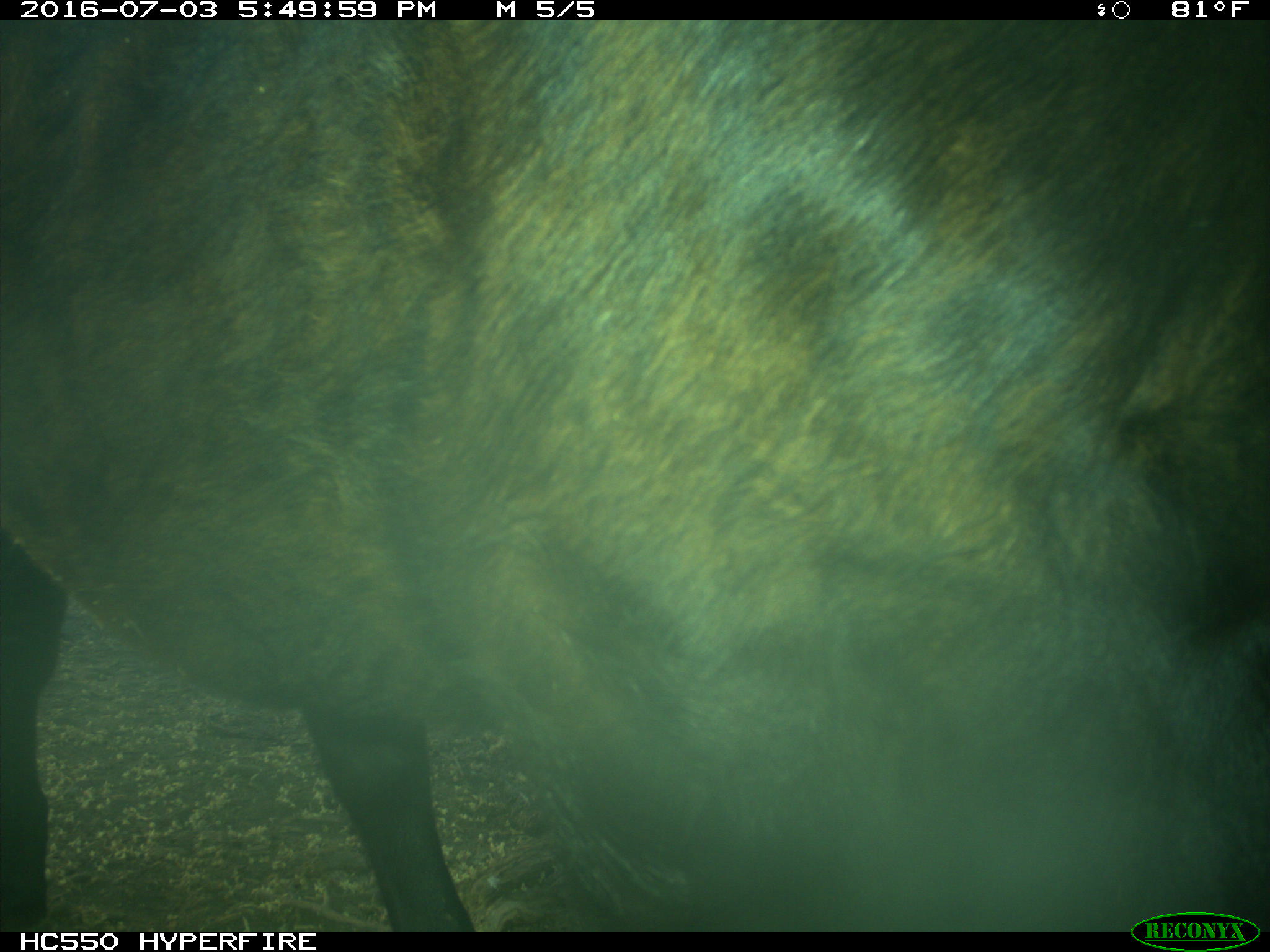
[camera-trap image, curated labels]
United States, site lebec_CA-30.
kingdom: Animalia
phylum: Chordata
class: Mammalia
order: Artiodactyla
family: Bovidae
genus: Bos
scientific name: Bos taurus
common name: domestic cow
Bos taurus (domestic cow).